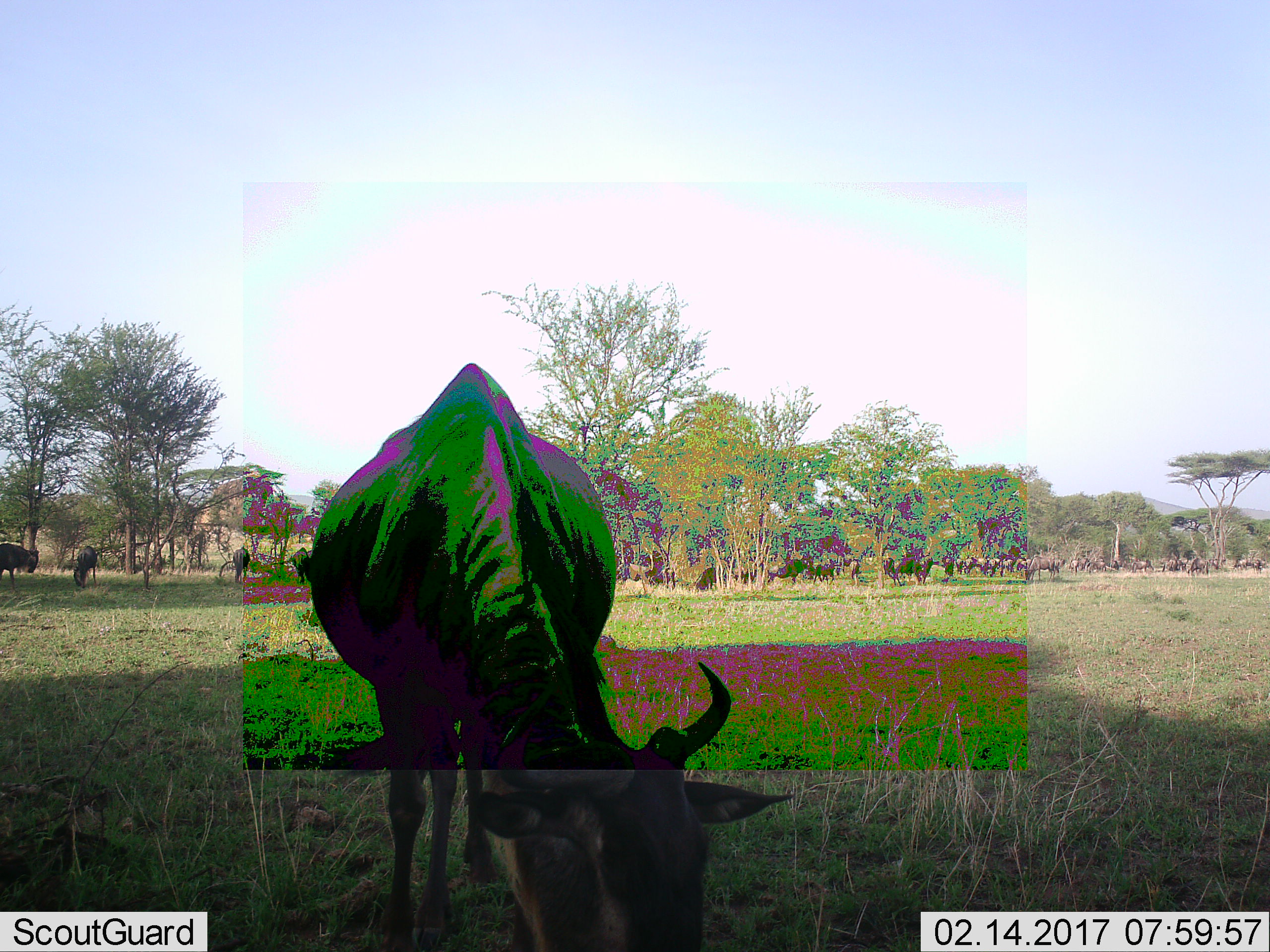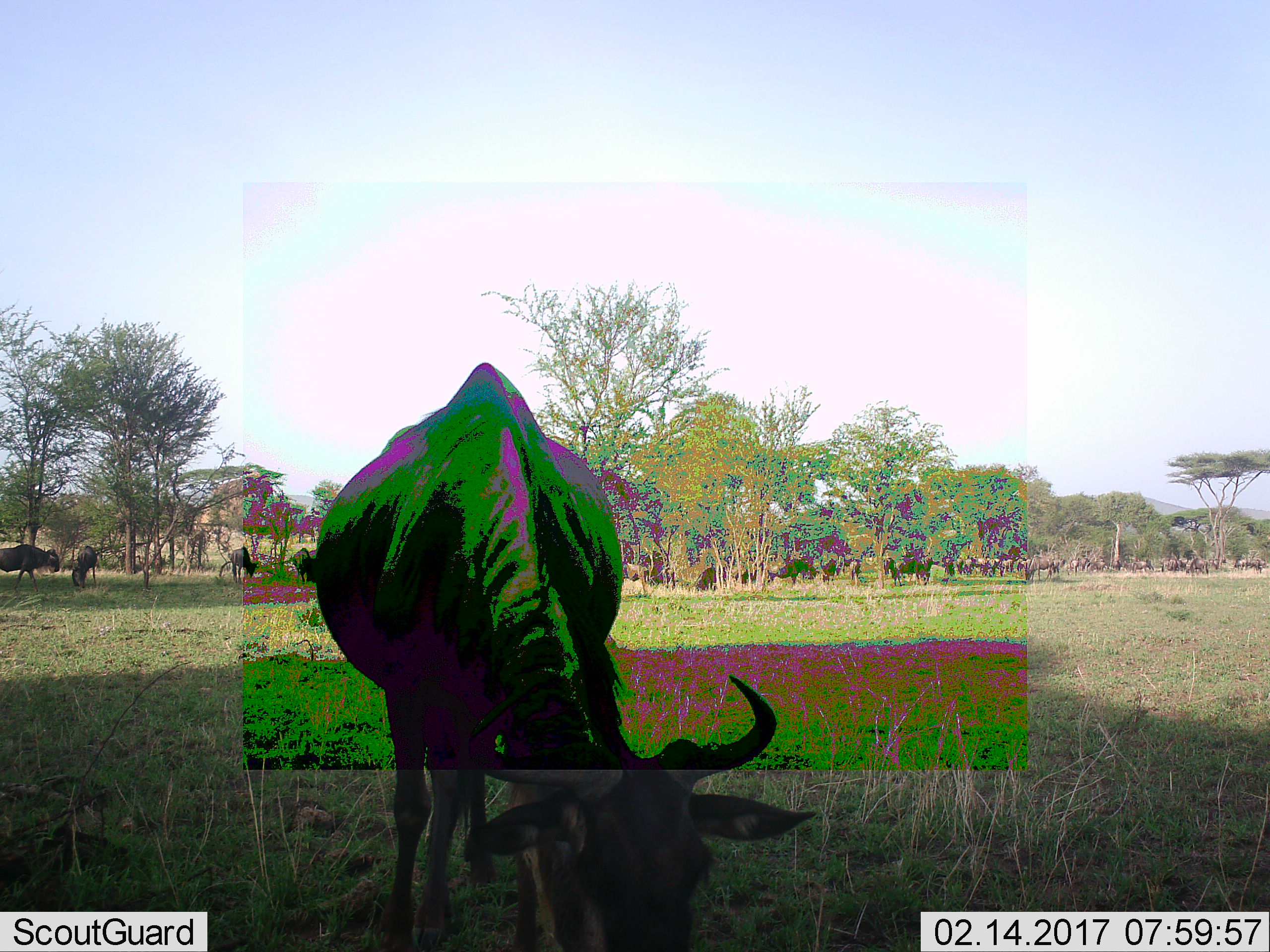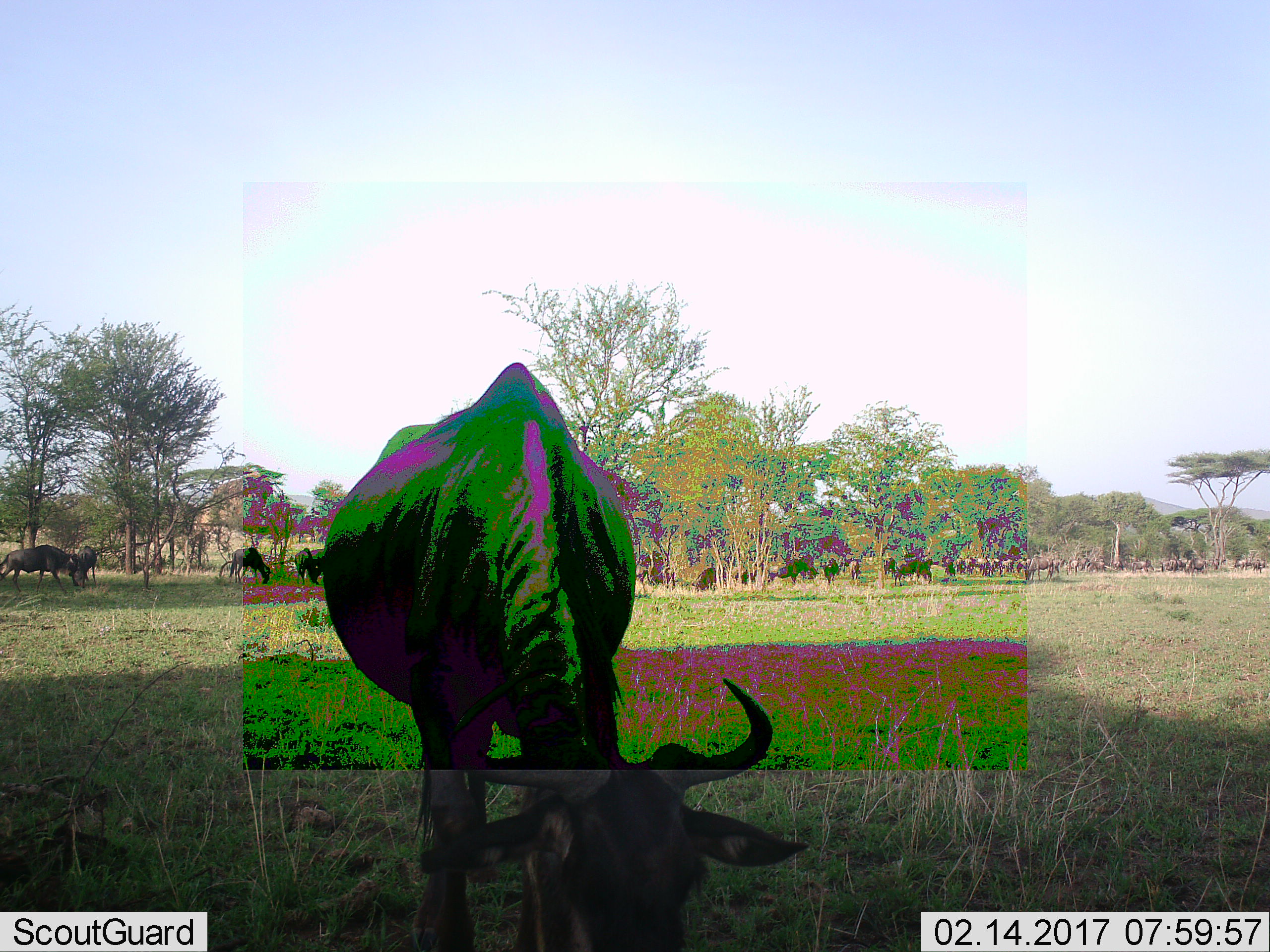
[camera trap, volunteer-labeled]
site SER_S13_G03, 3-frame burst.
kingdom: Animalia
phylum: Chordata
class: Mammalia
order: Artiodactyla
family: Bovidae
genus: Connochaetes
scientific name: Connochaetes taurinus taurinus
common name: blue wildebeest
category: wildebeestblue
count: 11-50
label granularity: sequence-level